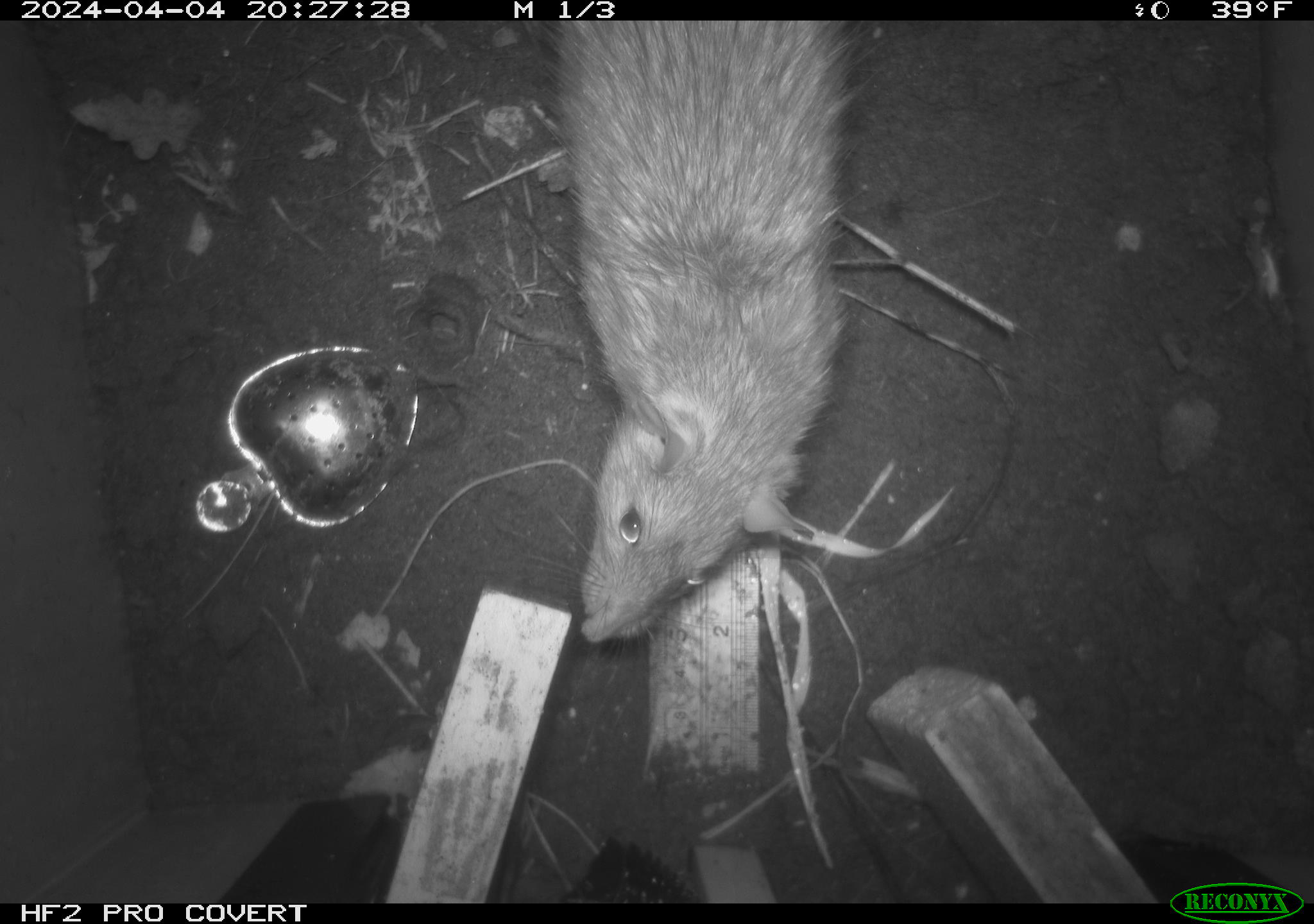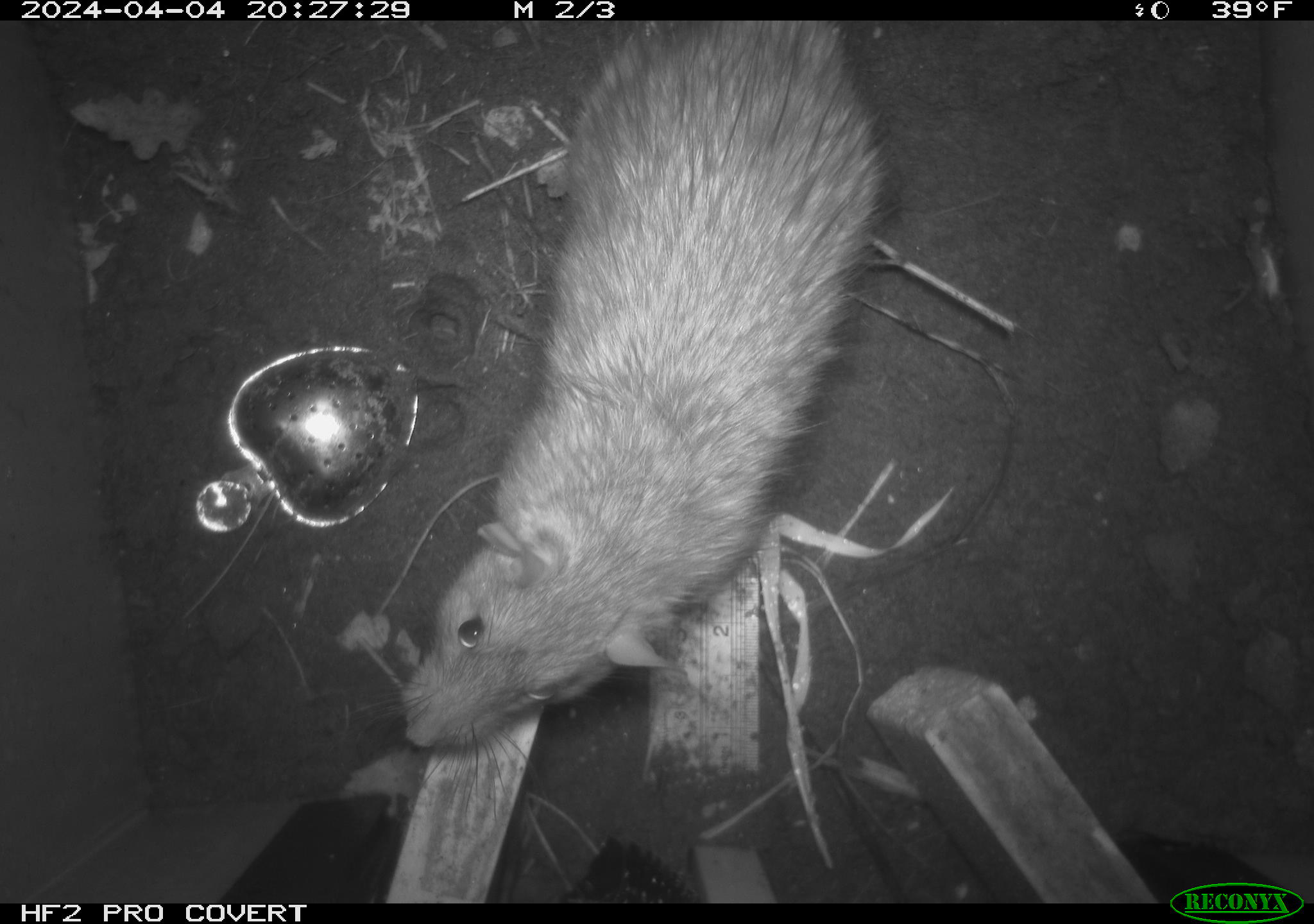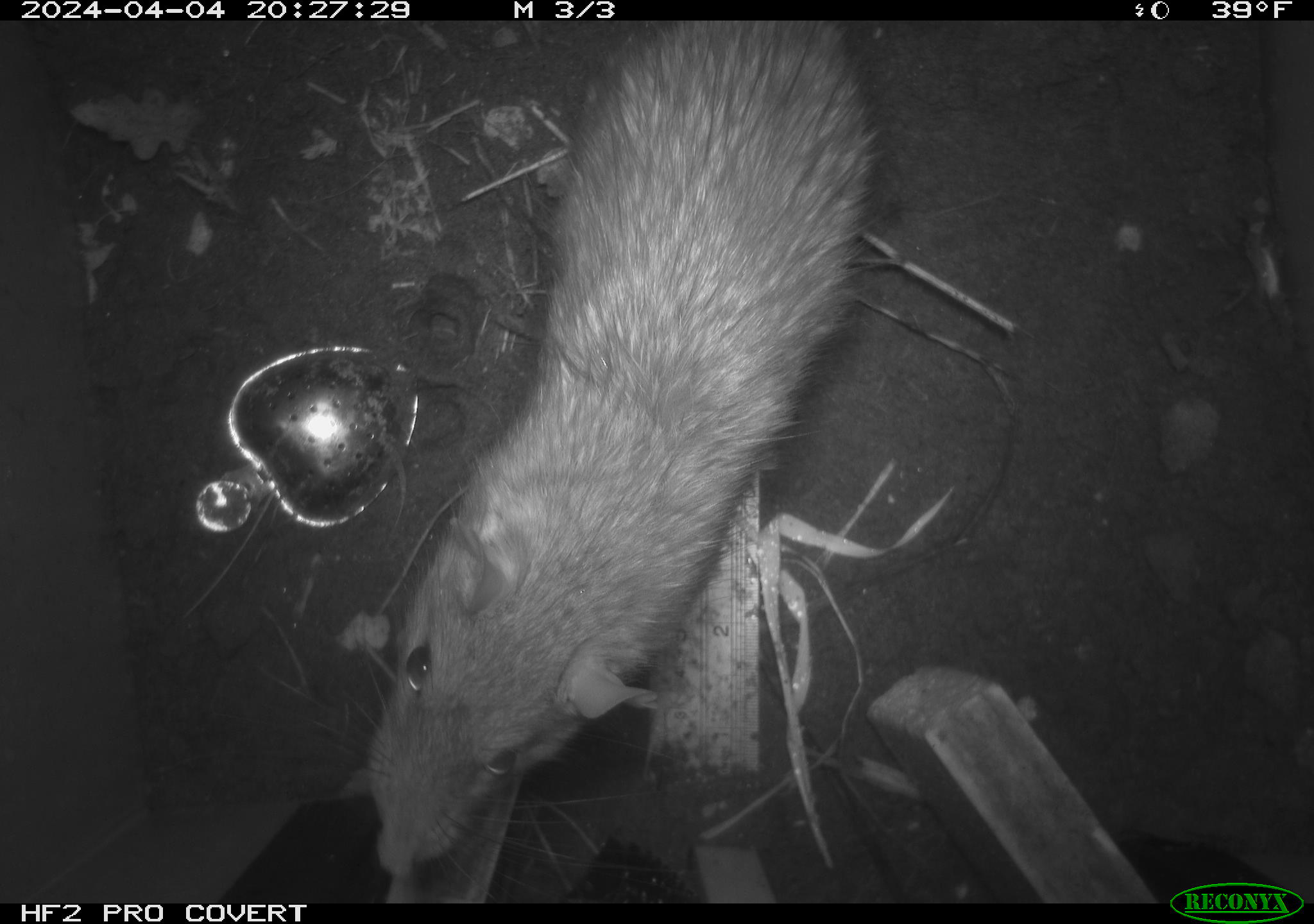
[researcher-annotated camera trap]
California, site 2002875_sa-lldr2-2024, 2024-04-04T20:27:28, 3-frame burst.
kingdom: Animalia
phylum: Chordata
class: Mammalia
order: Rodentia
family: Muridae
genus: Rattus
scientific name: Rattus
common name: rat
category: rattus species